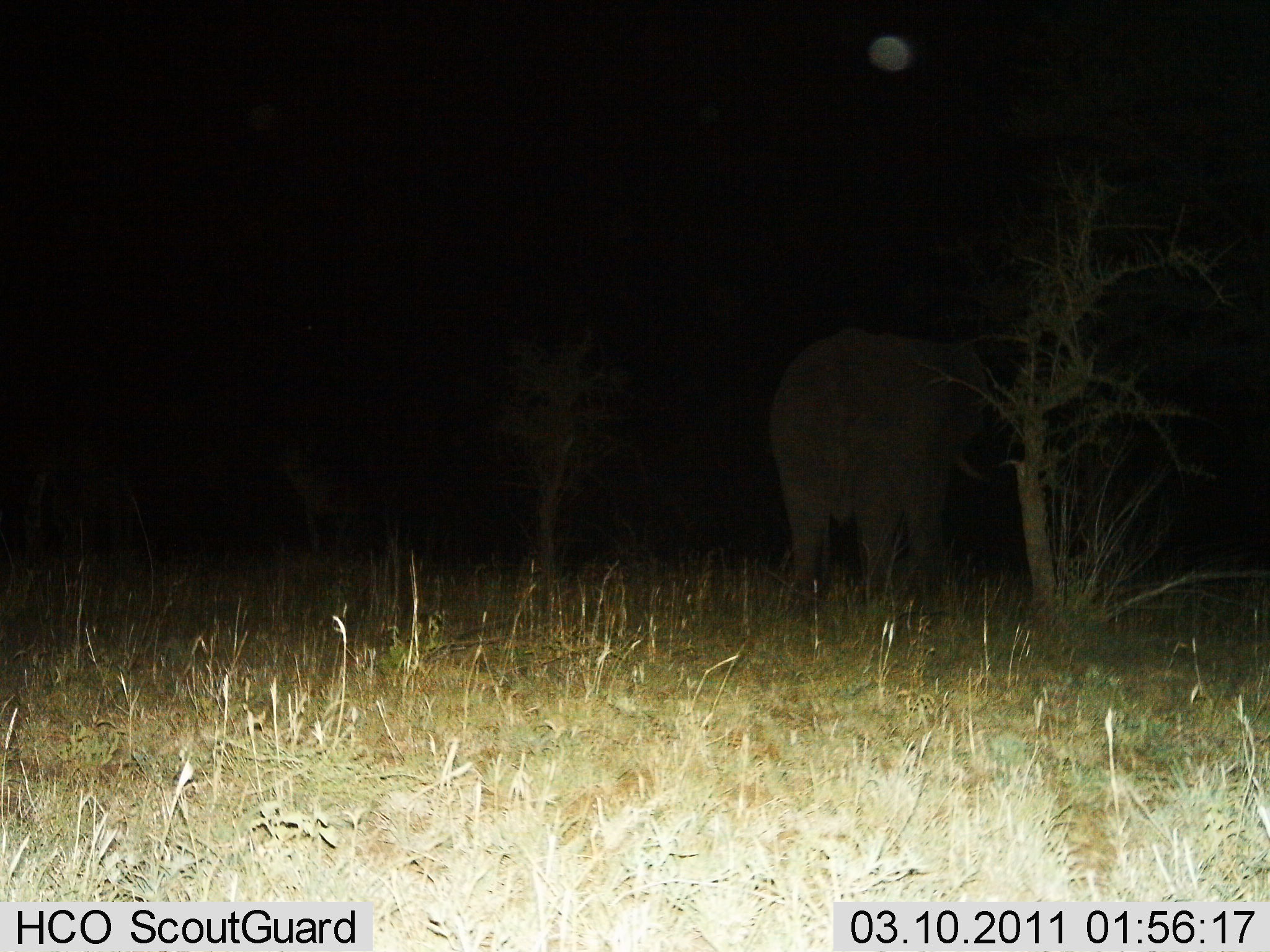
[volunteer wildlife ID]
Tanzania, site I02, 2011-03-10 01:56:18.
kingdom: Animalia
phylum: Chordata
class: Mammalia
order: Proboscidea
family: Elephantidae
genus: Loxodonta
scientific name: Loxodonta africana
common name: african bush elephant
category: elephant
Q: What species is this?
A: Elephant (african bush elephant) (Loxodonta africana).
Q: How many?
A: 1.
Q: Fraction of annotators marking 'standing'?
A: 92%.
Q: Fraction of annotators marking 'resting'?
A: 0%.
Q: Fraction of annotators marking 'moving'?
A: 8%.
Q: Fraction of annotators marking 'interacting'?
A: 0%.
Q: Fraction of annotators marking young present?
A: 0%.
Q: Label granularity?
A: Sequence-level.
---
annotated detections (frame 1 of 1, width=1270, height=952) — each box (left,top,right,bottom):
animal: (768,326,1011,625)